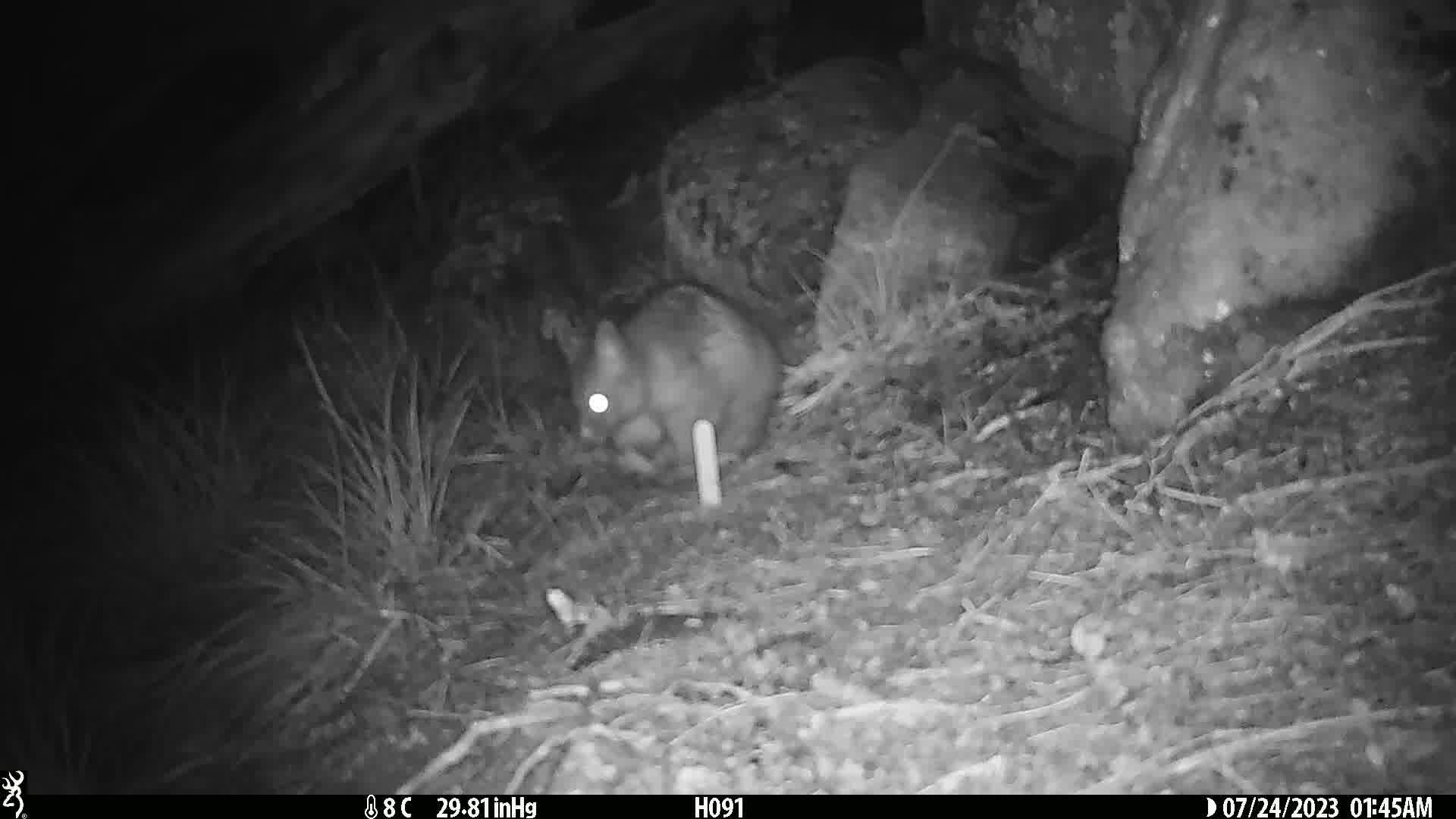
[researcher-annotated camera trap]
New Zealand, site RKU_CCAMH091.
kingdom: Animalia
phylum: Chordata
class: Mammalia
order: Diprotodontia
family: Phalangeridae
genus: Trichosurus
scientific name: Trichosurus vulpecula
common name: common brushtail possum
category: possum